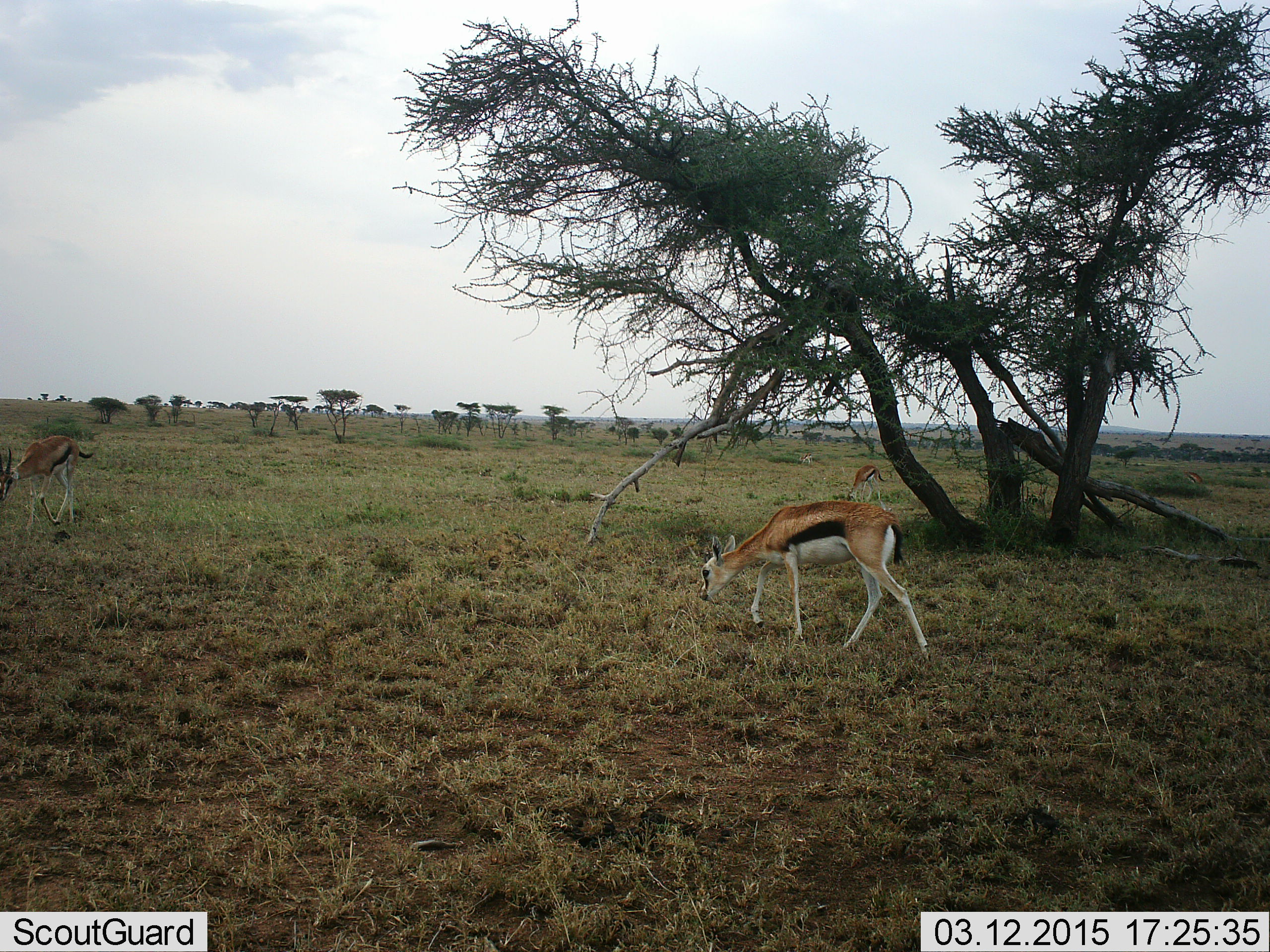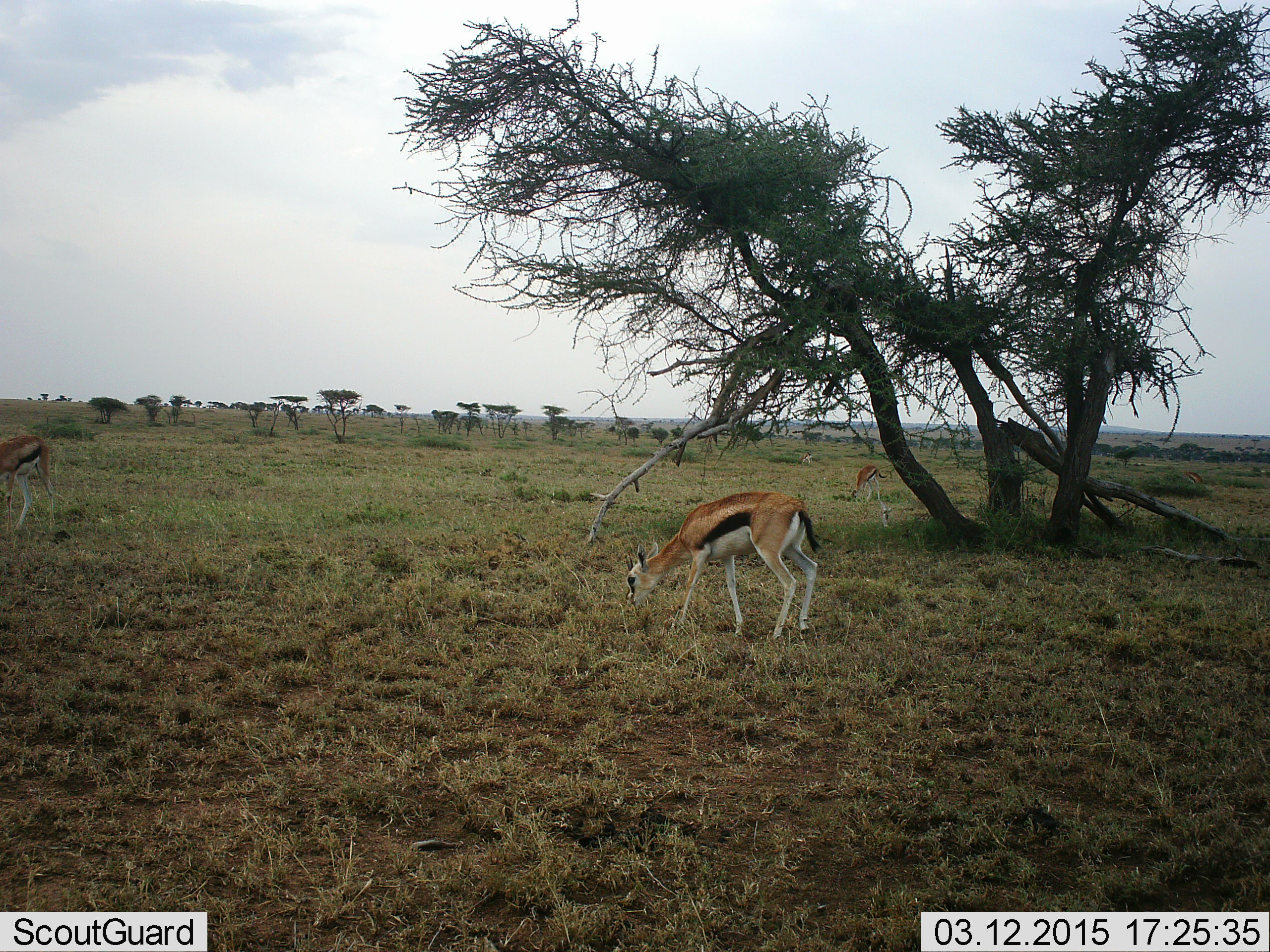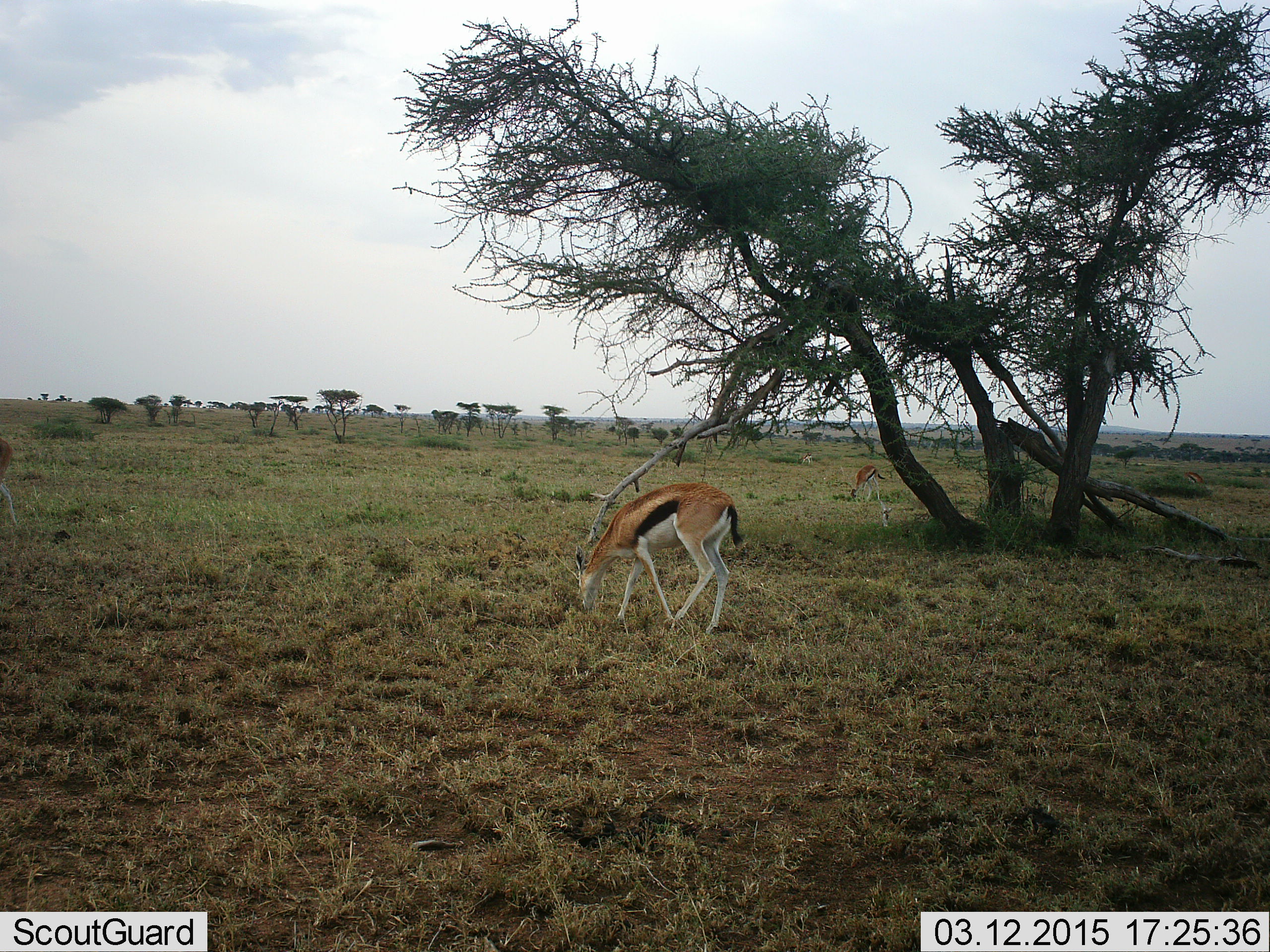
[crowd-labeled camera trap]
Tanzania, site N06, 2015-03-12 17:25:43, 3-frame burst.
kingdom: Animalia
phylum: Chordata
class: Mammalia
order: Artiodactyla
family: Bovidae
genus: Eudorcas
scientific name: Eudorcas thomsonii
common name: thomson's gazelle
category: gazellethomsons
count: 3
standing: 20%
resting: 0%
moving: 50%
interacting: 0%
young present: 0%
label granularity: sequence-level